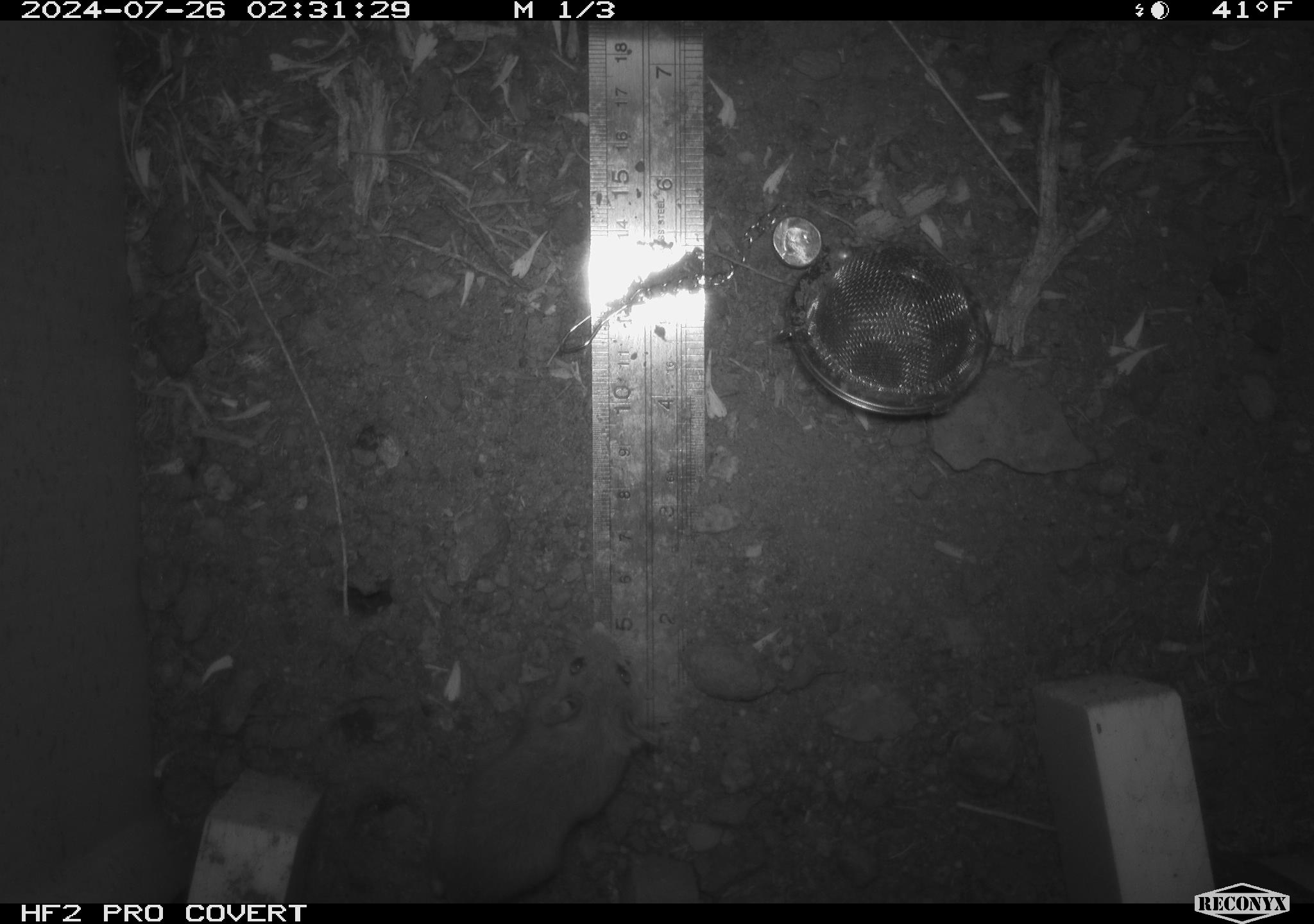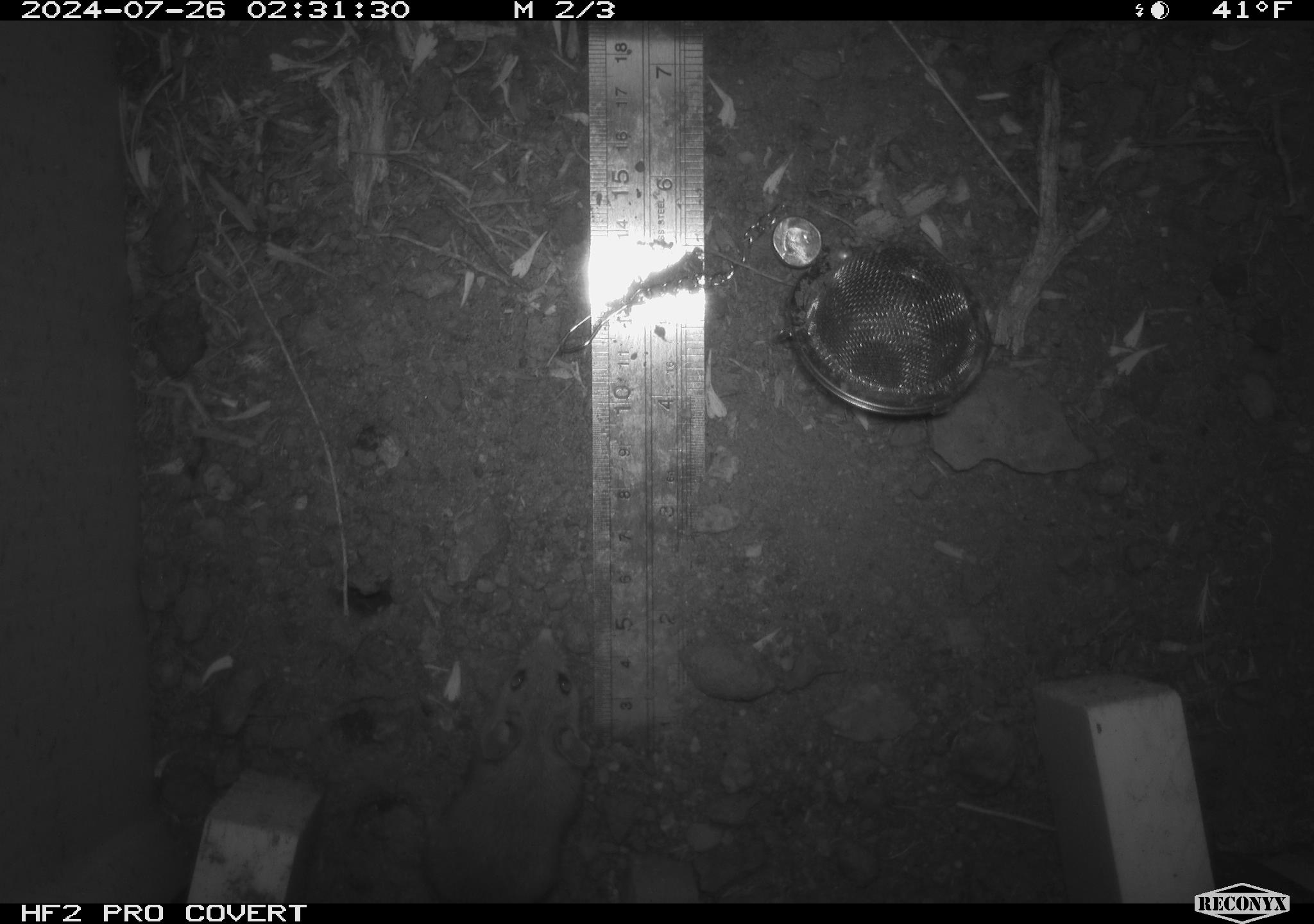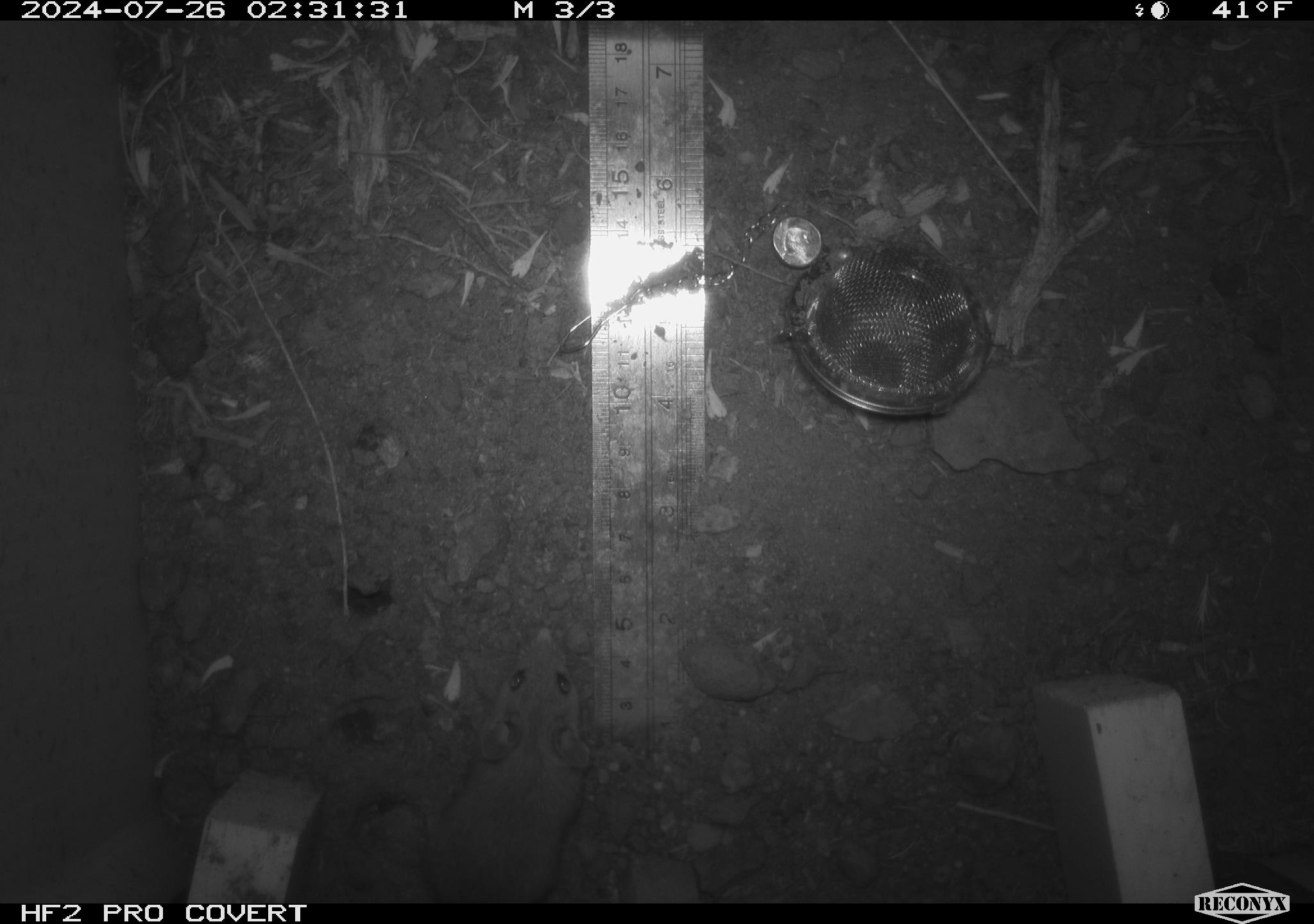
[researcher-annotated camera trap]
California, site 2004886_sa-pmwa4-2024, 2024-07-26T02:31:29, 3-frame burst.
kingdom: Animalia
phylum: Chordata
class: Mammalia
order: Rodentia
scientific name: Rodentia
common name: mouse species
Mouse species (Rodentia).